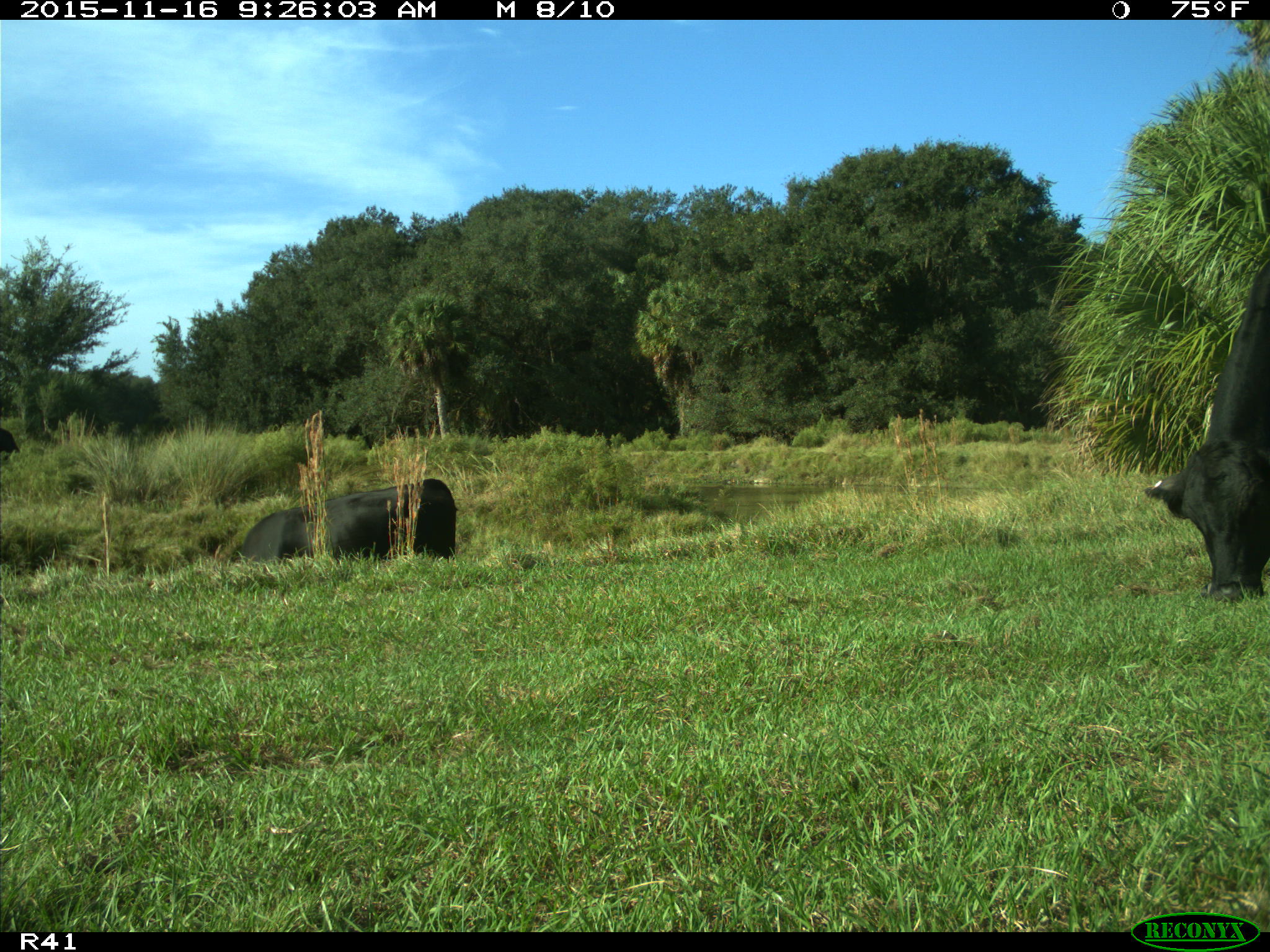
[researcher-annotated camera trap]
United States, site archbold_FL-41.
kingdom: Animalia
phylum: Chordata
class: Mammalia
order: Artiodactyla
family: Bovidae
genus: Bos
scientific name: Bos taurus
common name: domestic cow